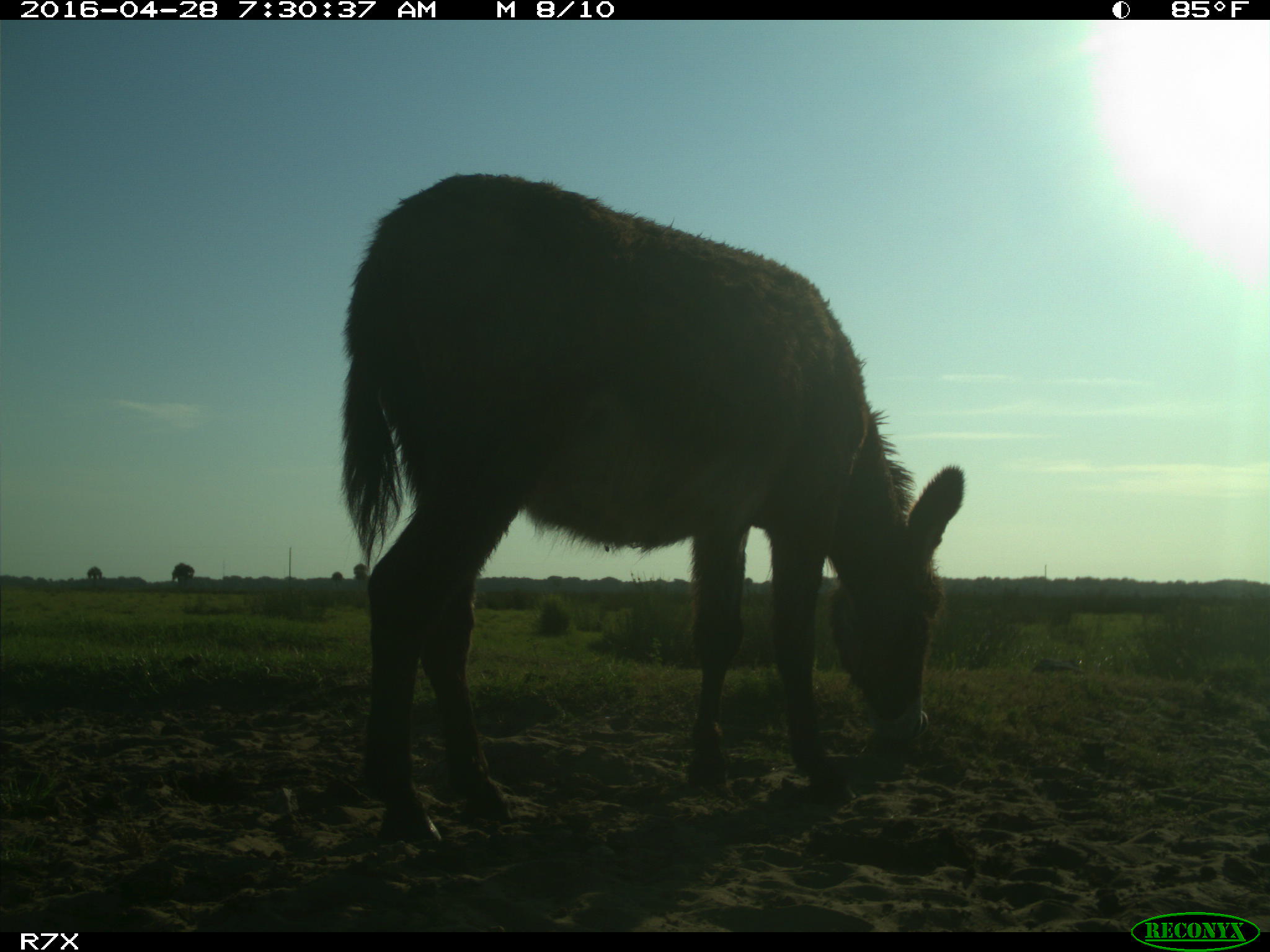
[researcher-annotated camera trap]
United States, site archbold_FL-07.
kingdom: Animalia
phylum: Chordata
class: Mammalia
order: Artiodactyla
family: Bovidae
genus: Bos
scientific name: Bos taurus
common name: domestic cow